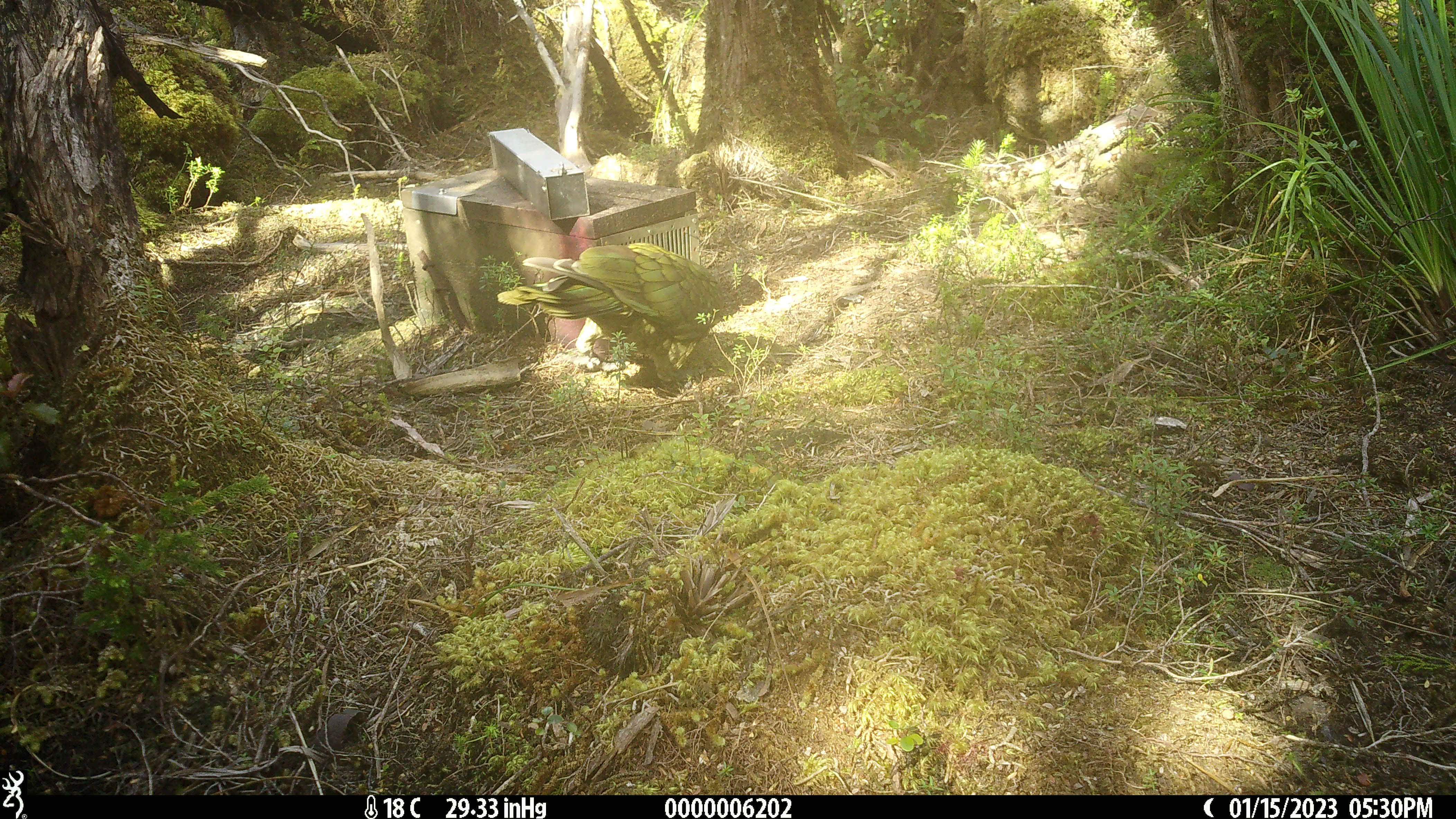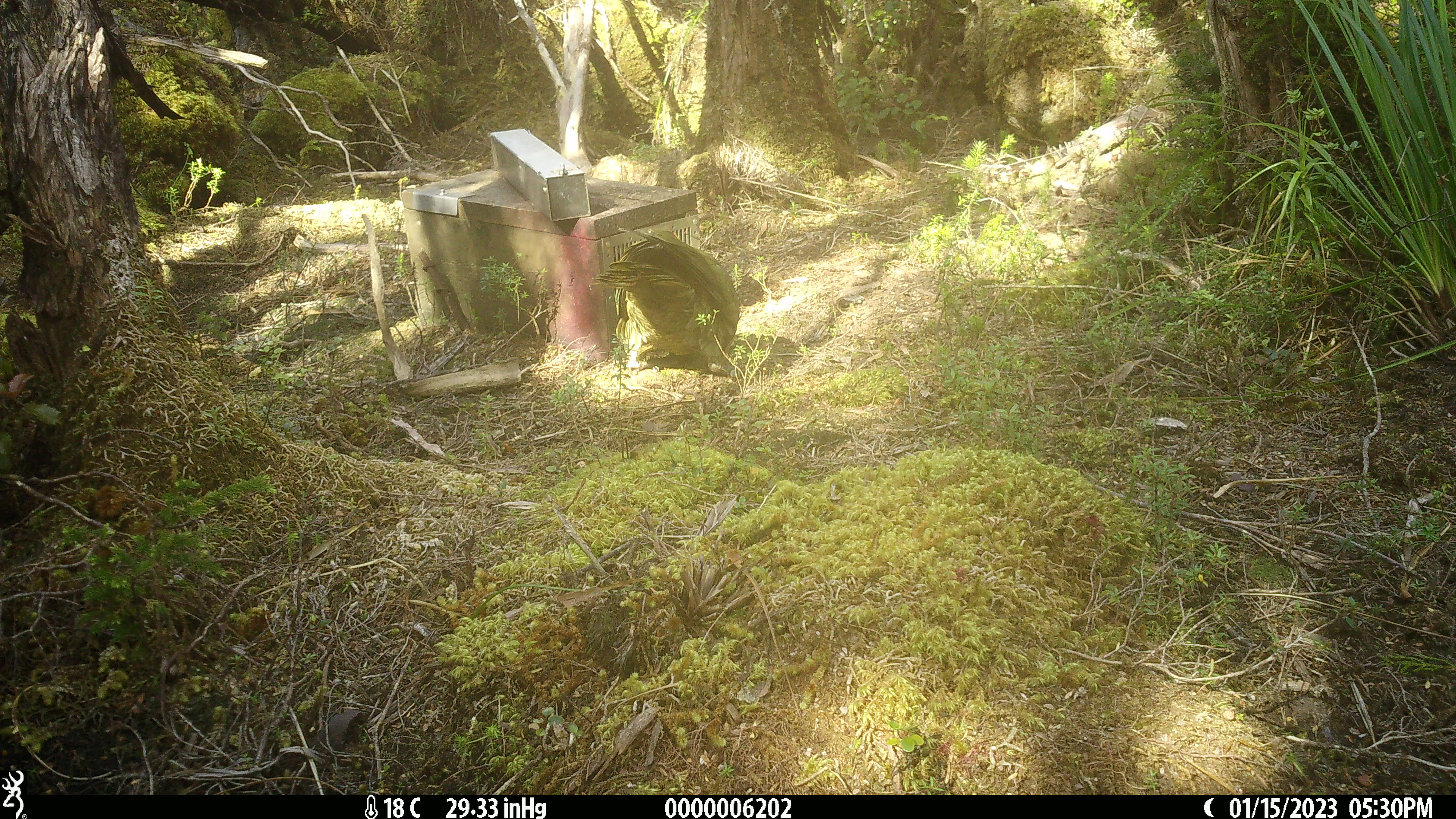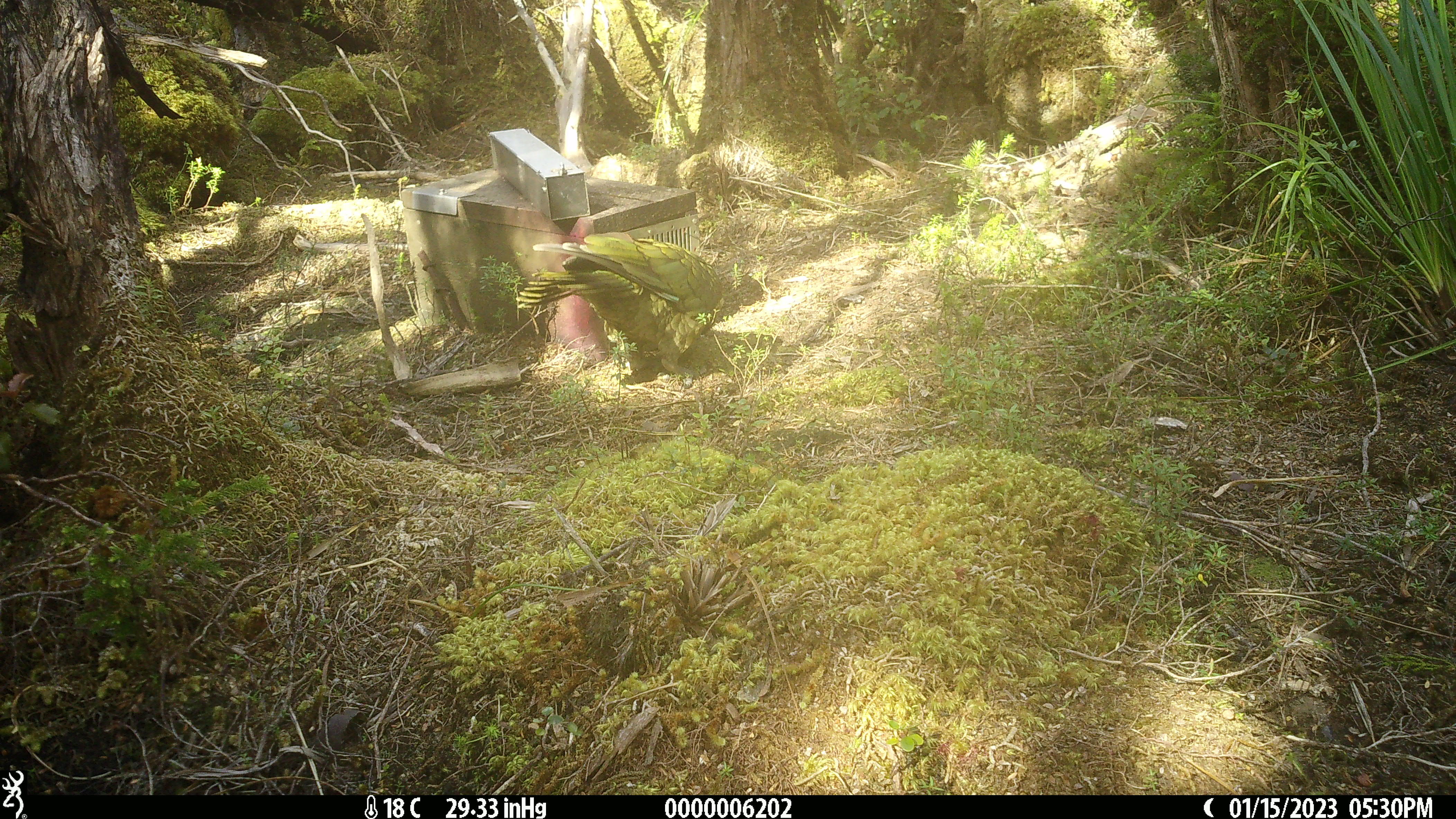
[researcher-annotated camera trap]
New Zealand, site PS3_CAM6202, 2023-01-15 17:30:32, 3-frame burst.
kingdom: Animalia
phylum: Chordata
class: Aves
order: Psittaciformes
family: Strigopidae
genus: Nestor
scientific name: Nestor notabilis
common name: kea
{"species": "kea (Nestor notabilis)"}